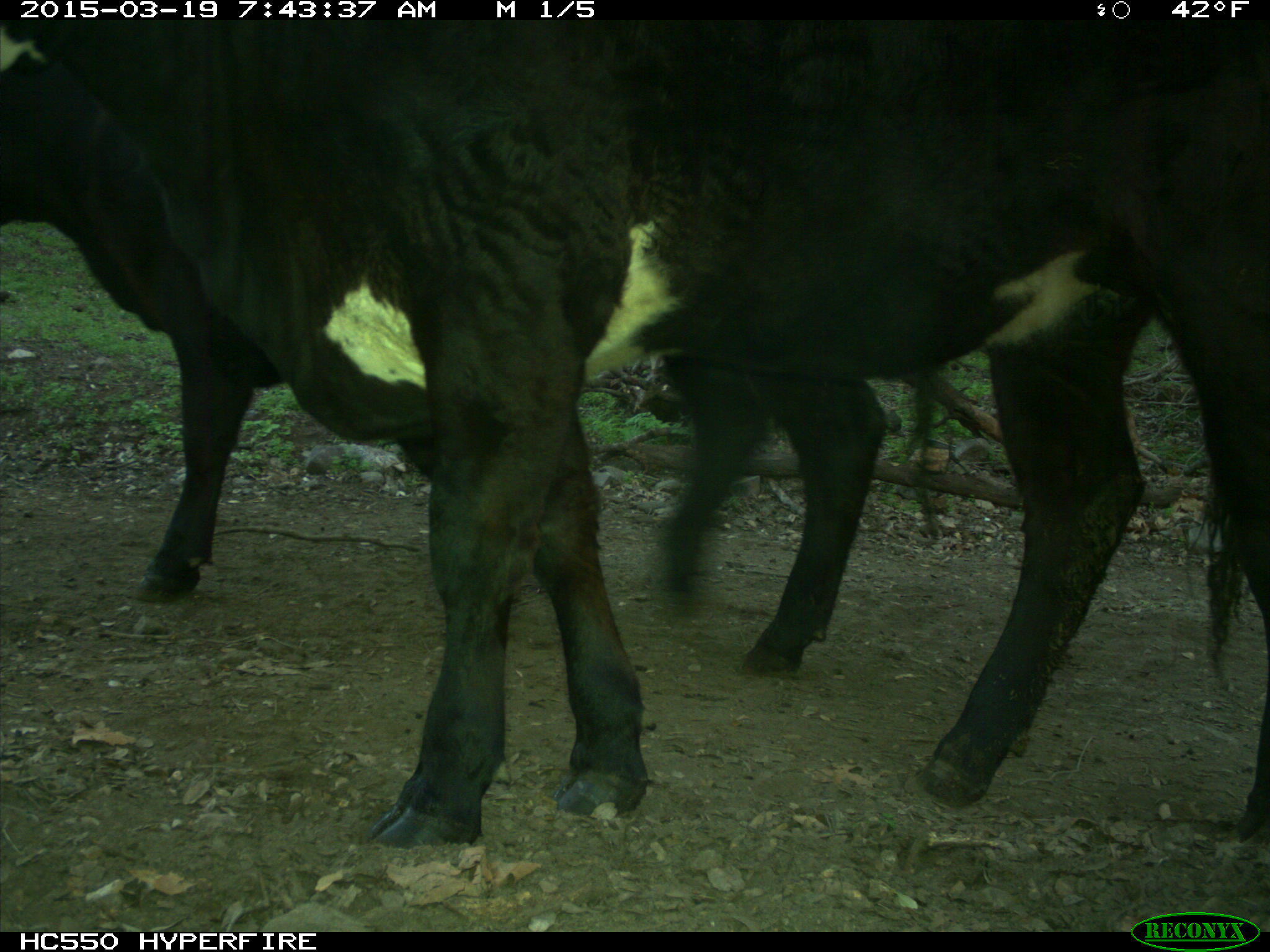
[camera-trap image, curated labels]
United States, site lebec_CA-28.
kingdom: Animalia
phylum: Chordata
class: Mammalia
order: Artiodactyla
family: Bovidae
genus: Bos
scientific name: Bos taurus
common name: domestic cow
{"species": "Bos taurus (domestic cow)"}